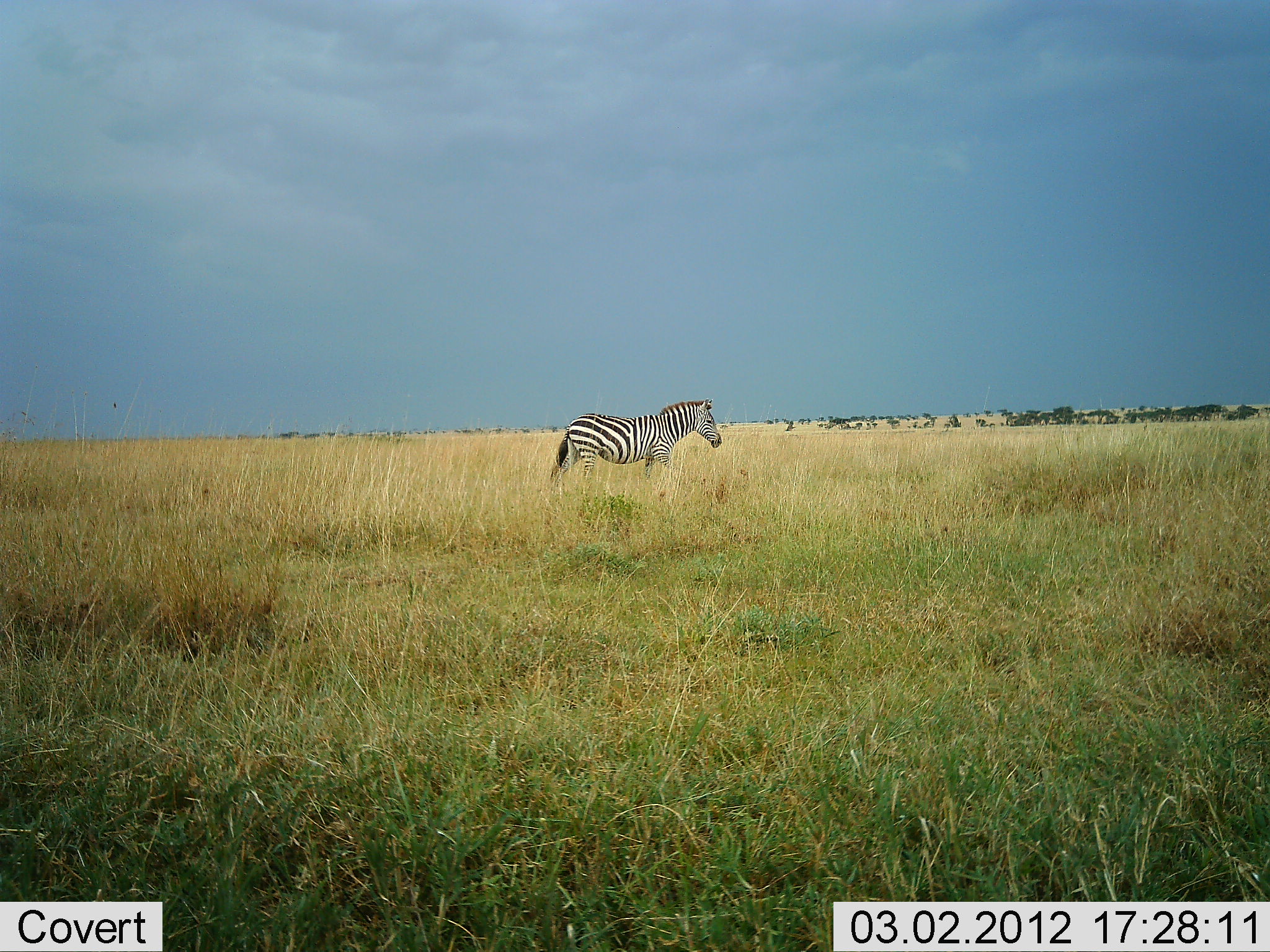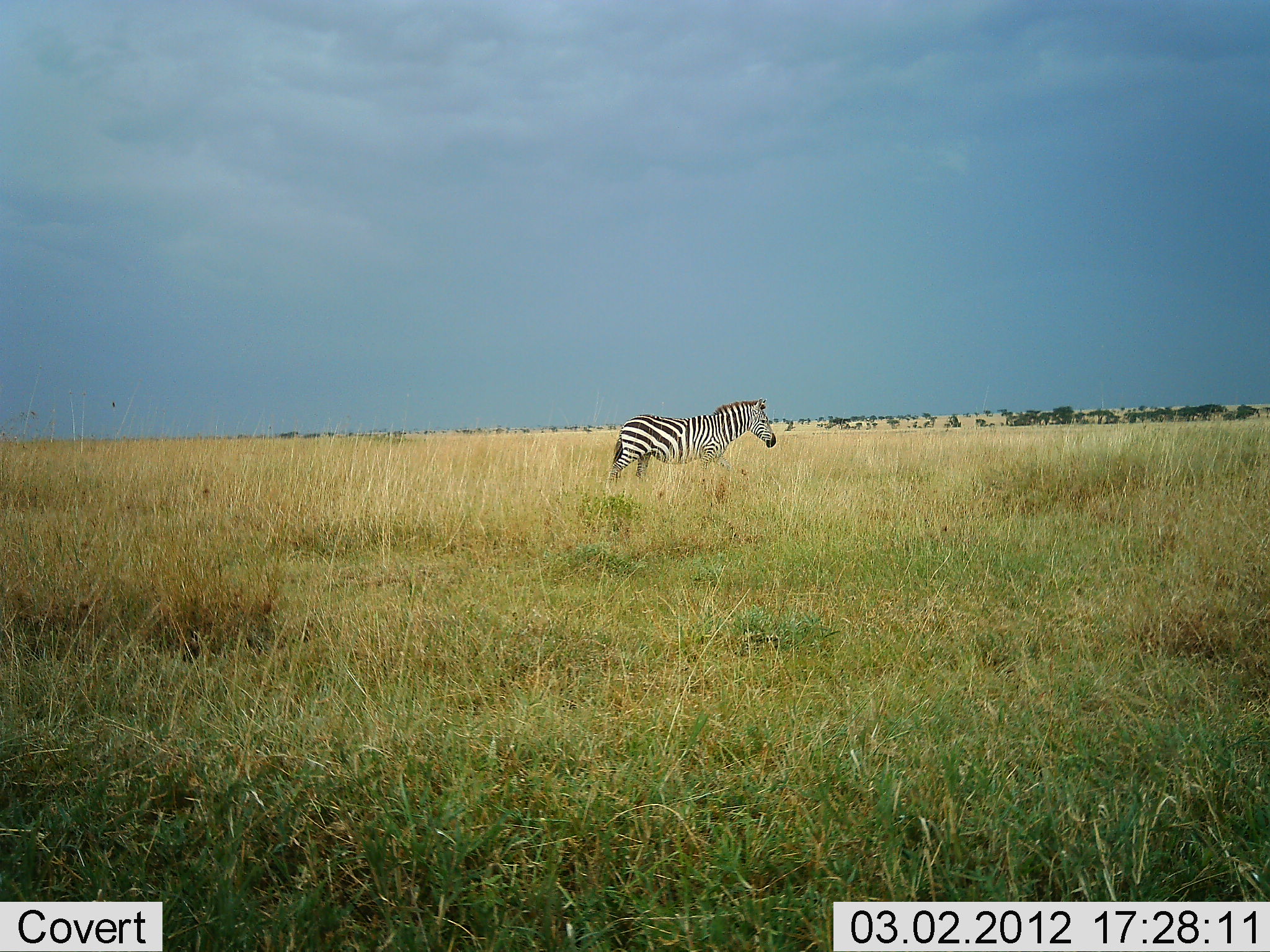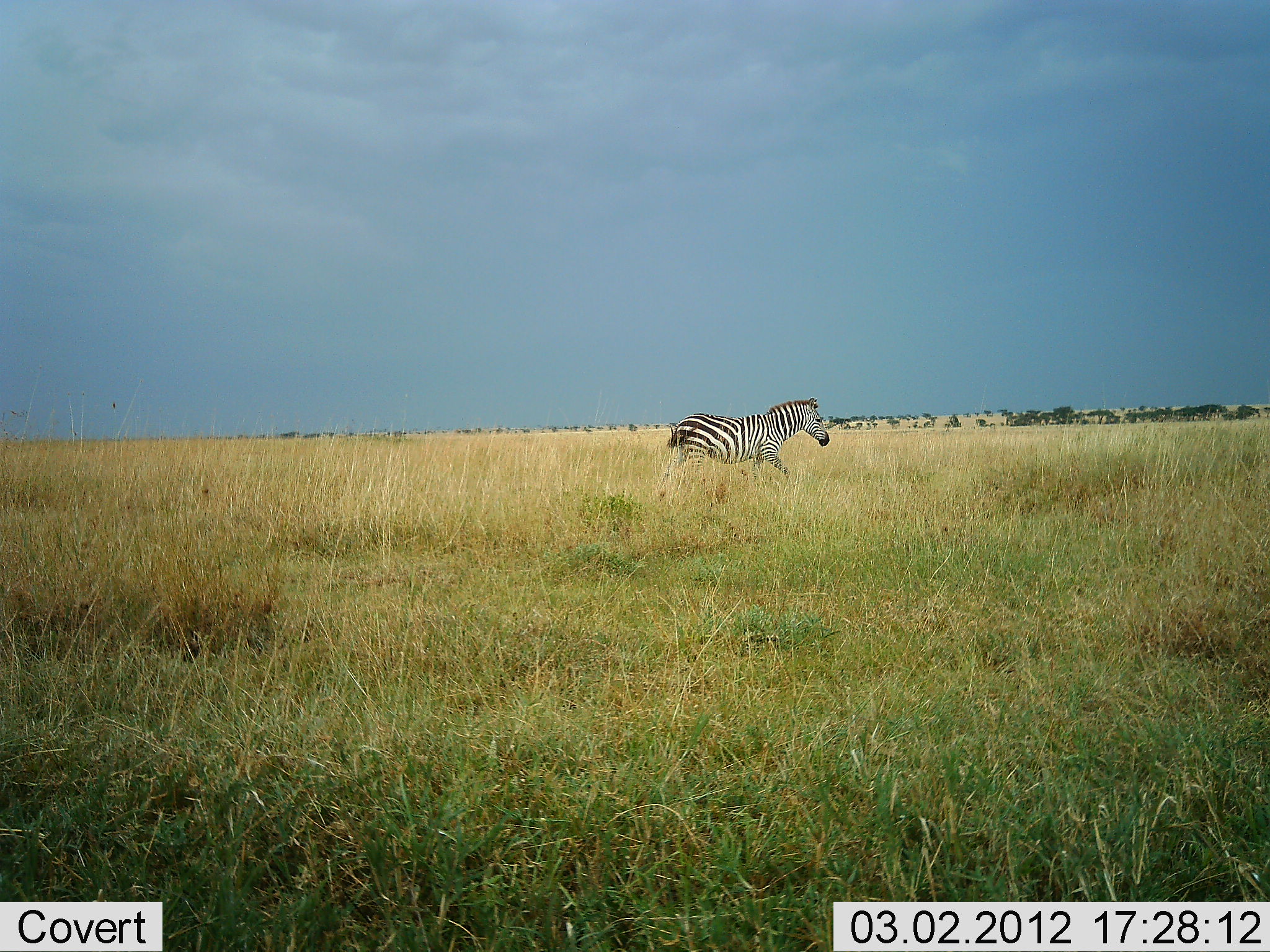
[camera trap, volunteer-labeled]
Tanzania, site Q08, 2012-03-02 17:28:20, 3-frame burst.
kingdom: Animalia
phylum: Chordata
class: Mammalia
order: Perissodactyla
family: Equidae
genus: Equus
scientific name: Equus quagga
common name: plains zebra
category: zebra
Zebra (plains zebra) (Equus quagga), count 1. Behavior (volunteer vote fractions): standing 15%, resting 0%, moving 85%, interacting 0%. Young present (vote fraction): 0%. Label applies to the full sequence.